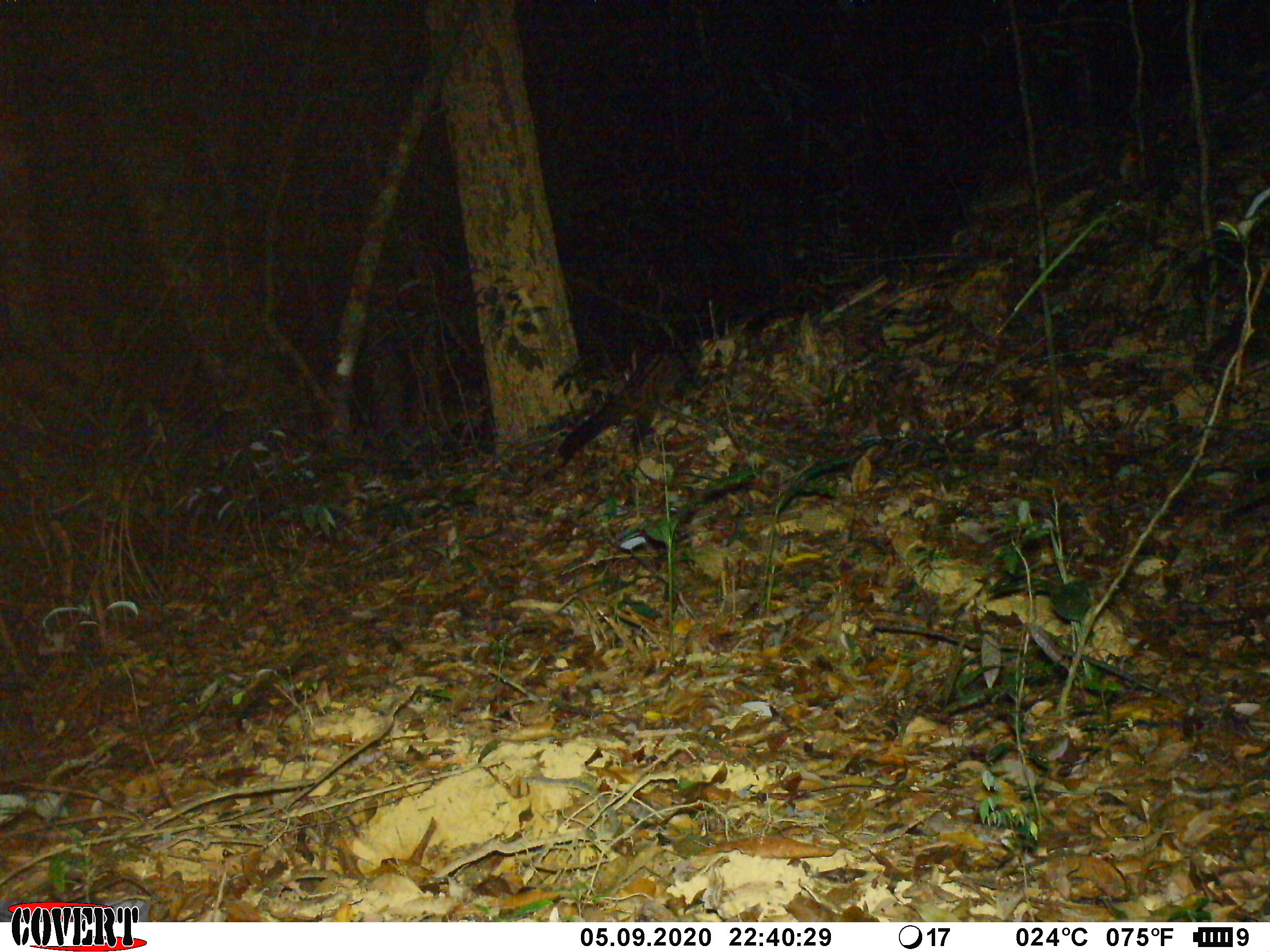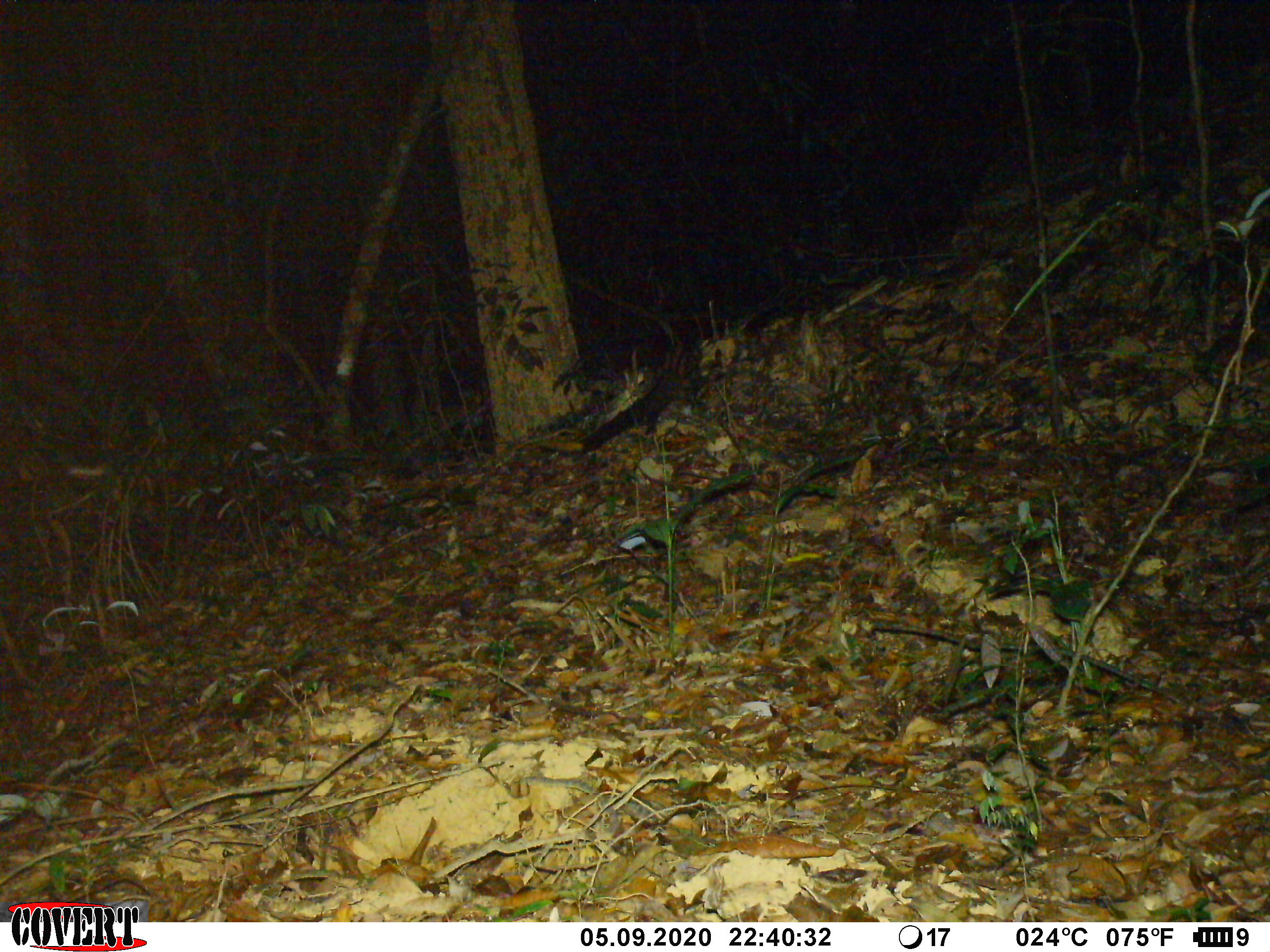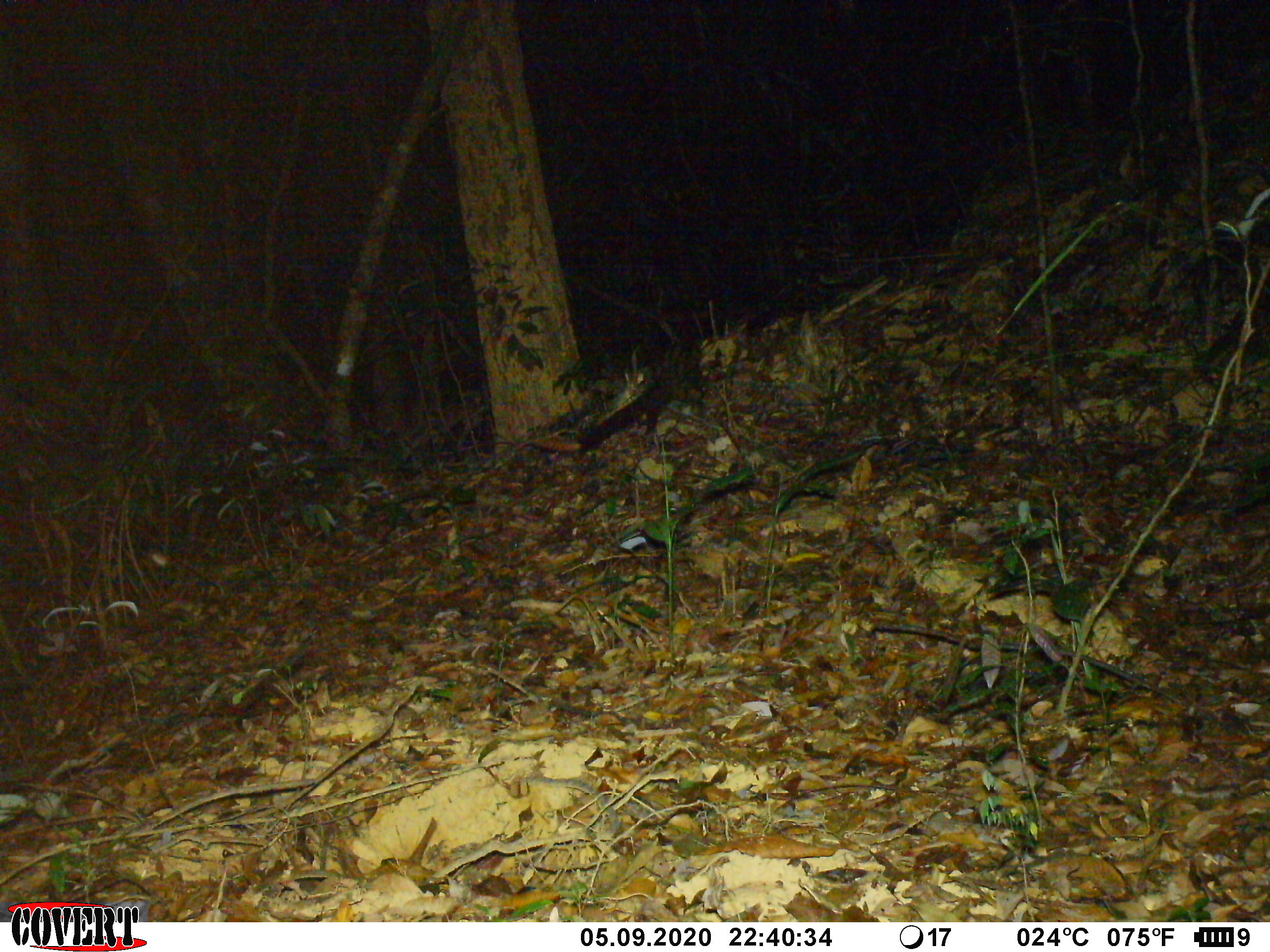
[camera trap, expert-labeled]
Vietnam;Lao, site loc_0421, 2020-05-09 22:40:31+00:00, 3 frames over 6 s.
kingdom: Animalia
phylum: Chordata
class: Mammalia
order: Carnivora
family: Viverridae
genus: Paradoxurus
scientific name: Paradoxurus hermaphroditus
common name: common palm civet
Common palm civet (Paradoxurus hermaphroditus). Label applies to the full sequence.